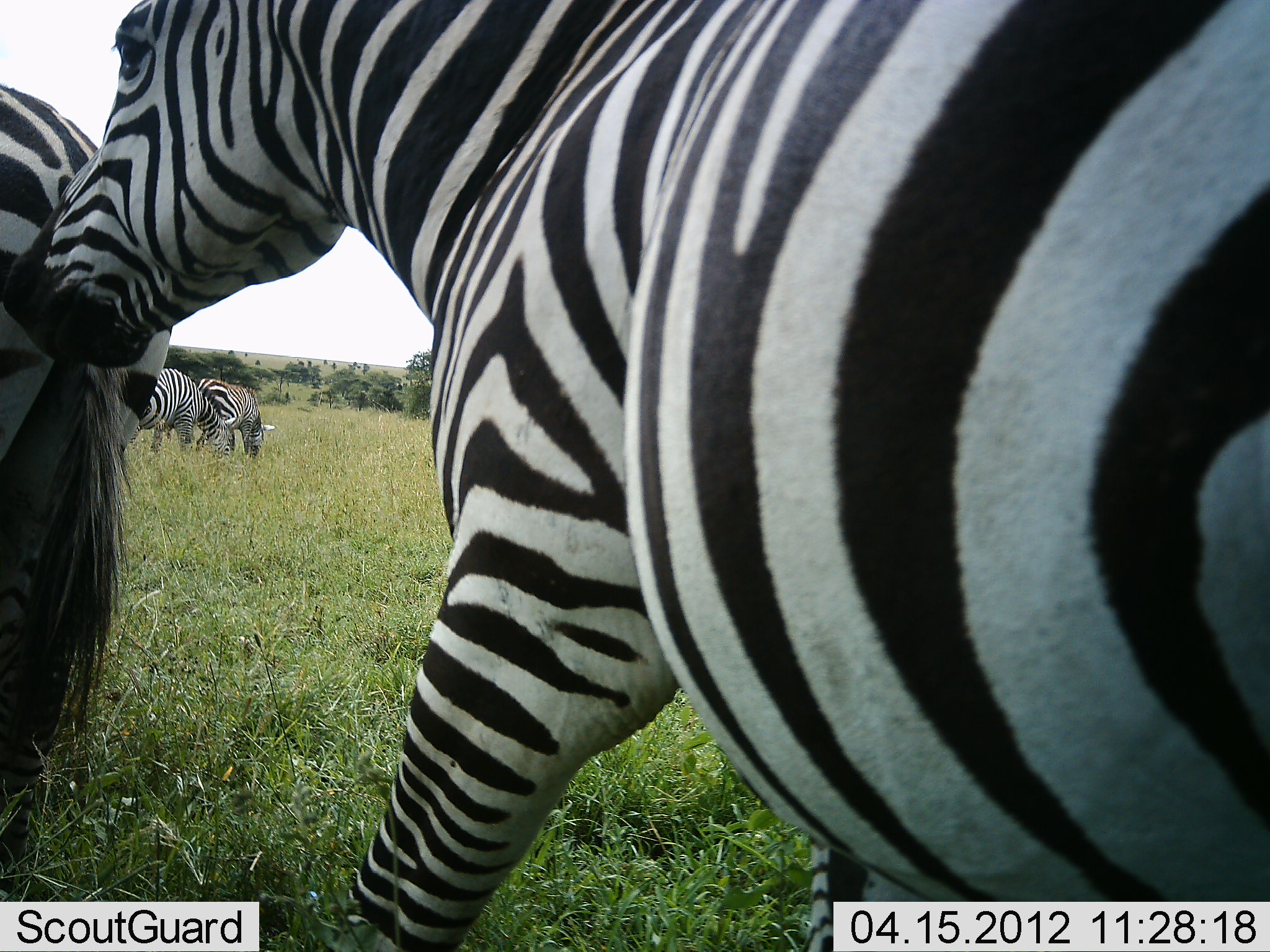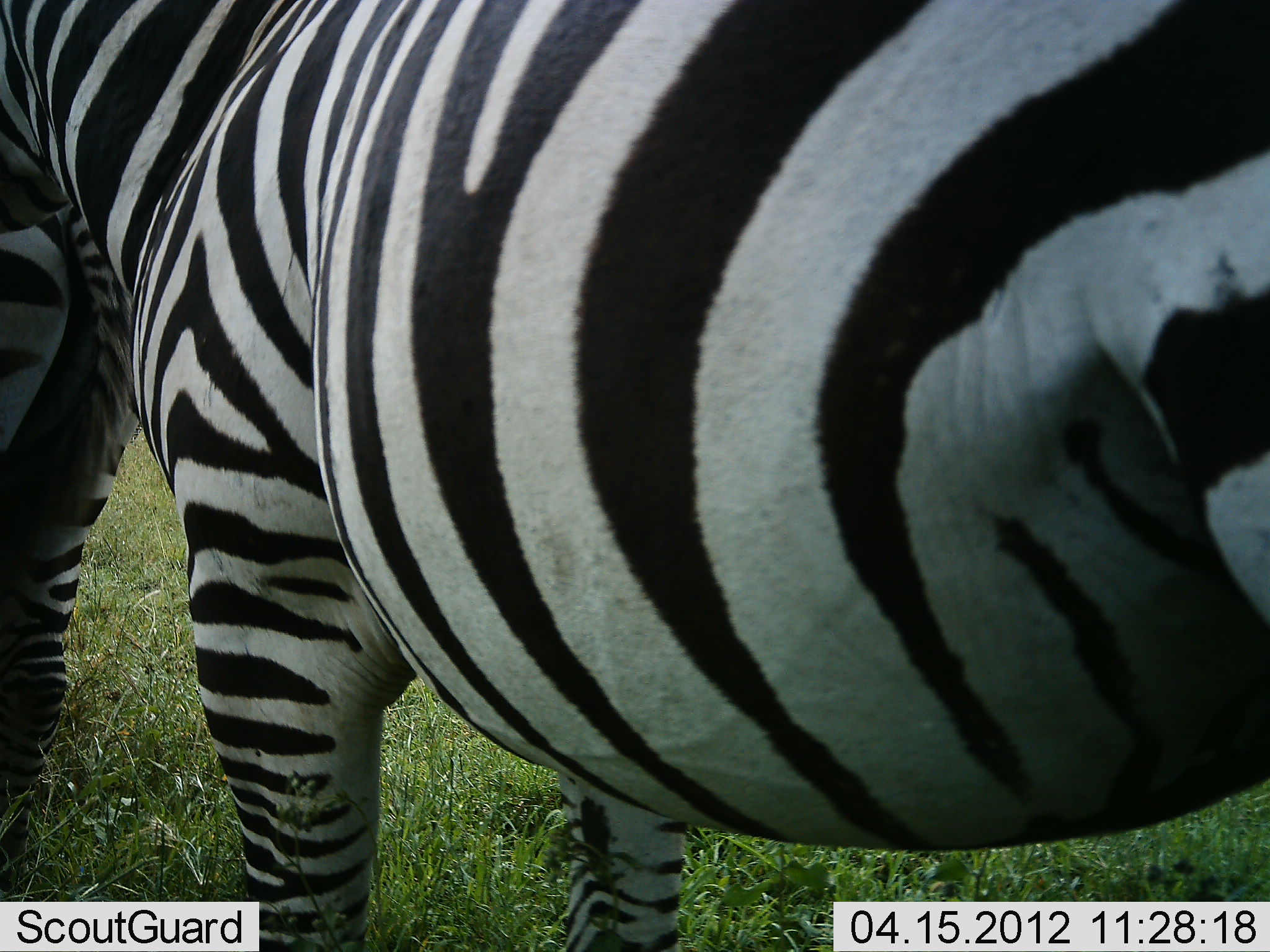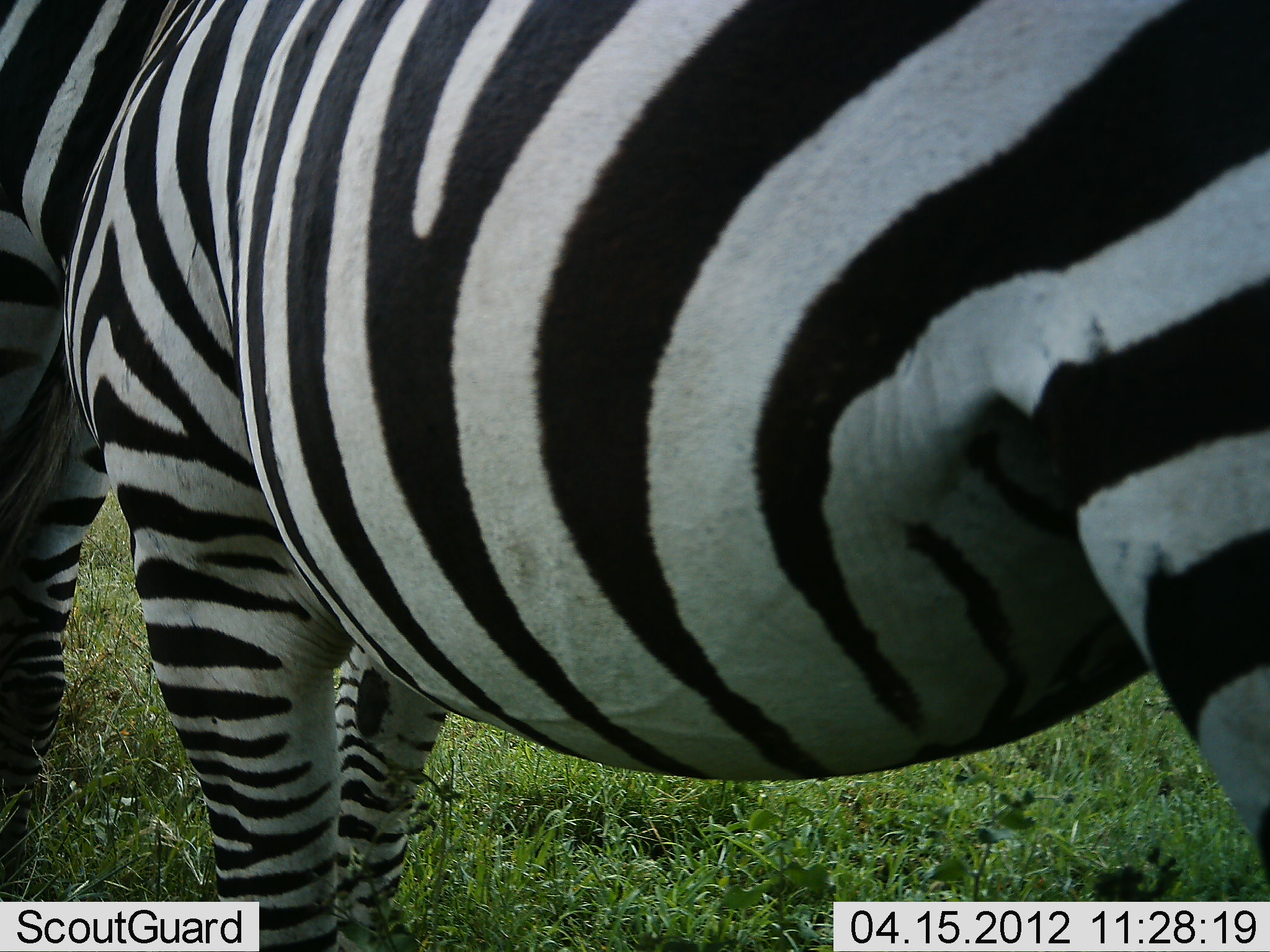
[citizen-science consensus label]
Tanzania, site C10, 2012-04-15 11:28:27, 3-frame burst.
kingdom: Animalia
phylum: Chordata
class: Mammalia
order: Perissodactyla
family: Equidae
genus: Equus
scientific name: Equus quagga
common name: plains zebra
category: zebra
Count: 4.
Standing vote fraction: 76%.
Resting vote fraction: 0%.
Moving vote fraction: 35%.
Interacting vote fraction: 24%.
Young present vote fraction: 0%.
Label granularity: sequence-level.